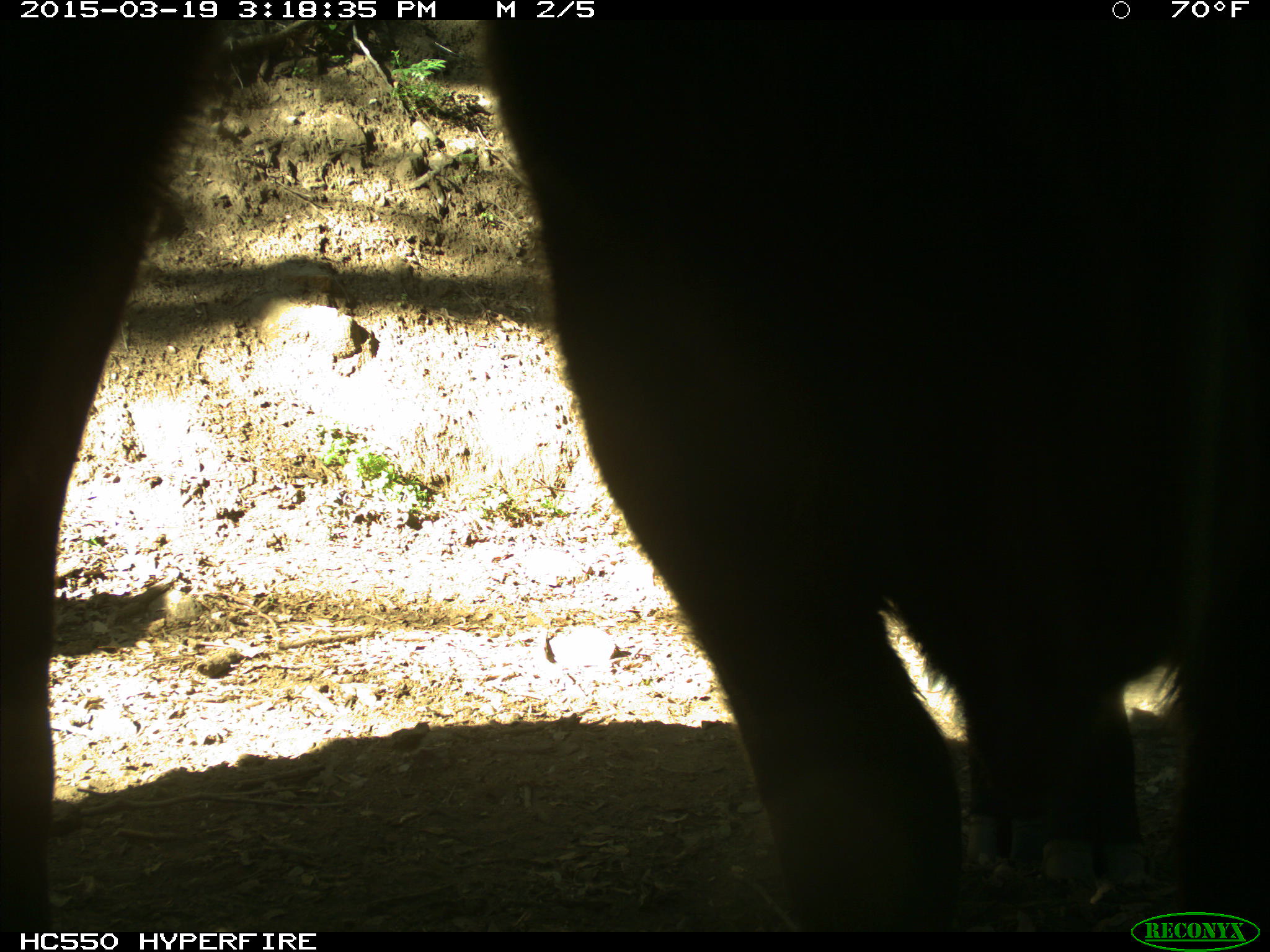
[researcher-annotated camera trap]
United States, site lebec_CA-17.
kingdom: Animalia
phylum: Chordata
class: Mammalia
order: Artiodactyla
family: Bovidae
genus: Bos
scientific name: Bos taurus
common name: domestic cow